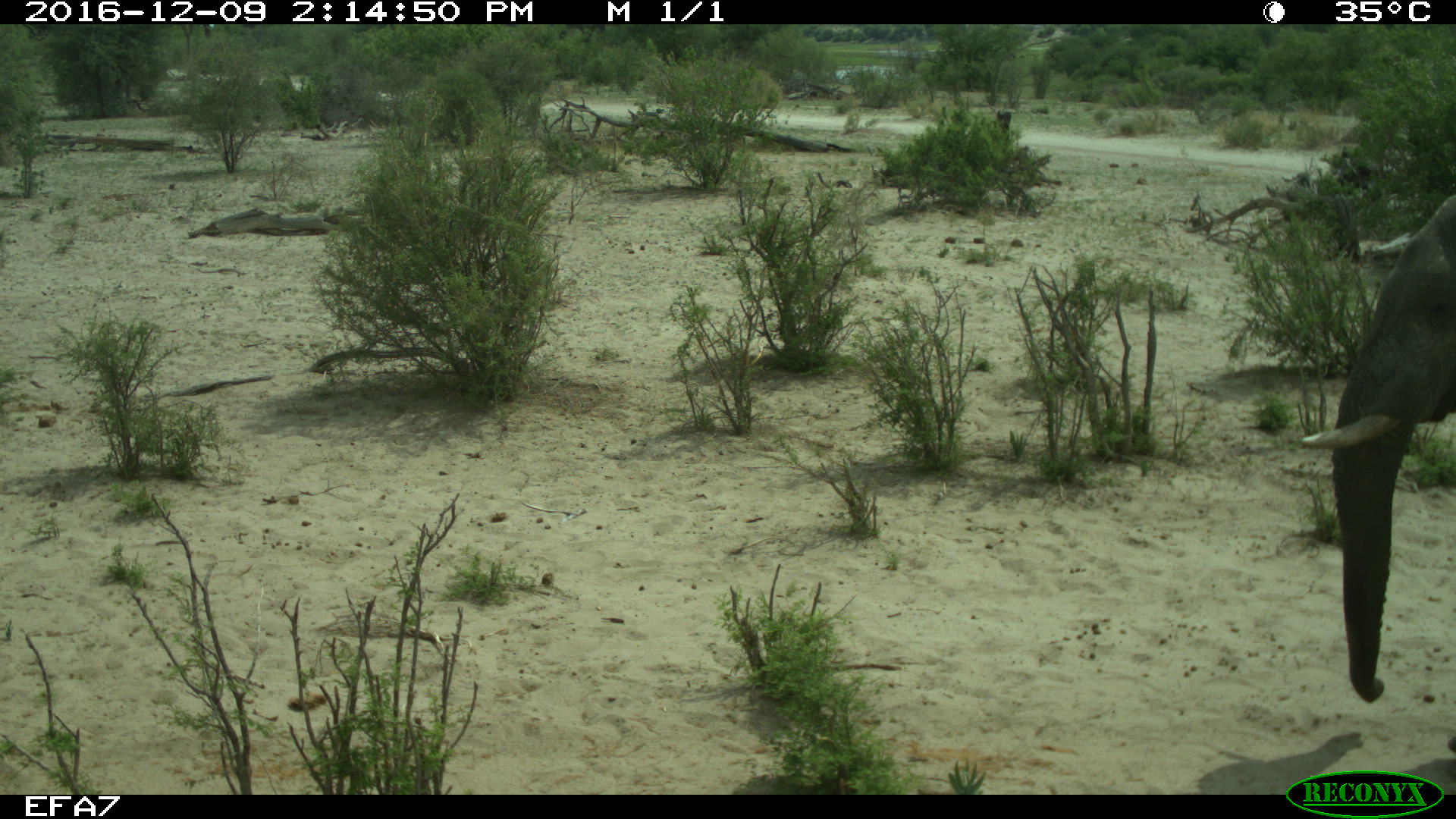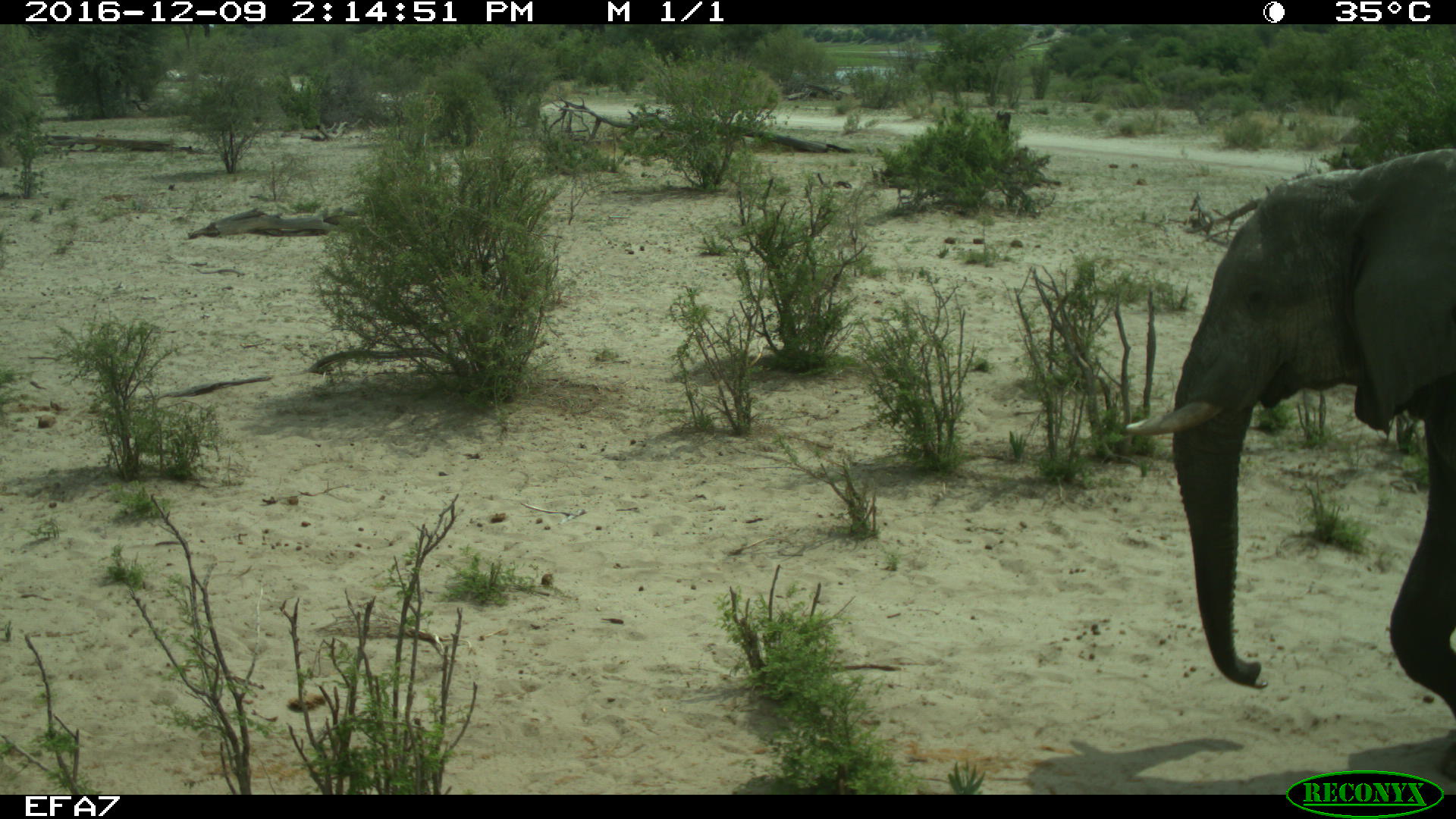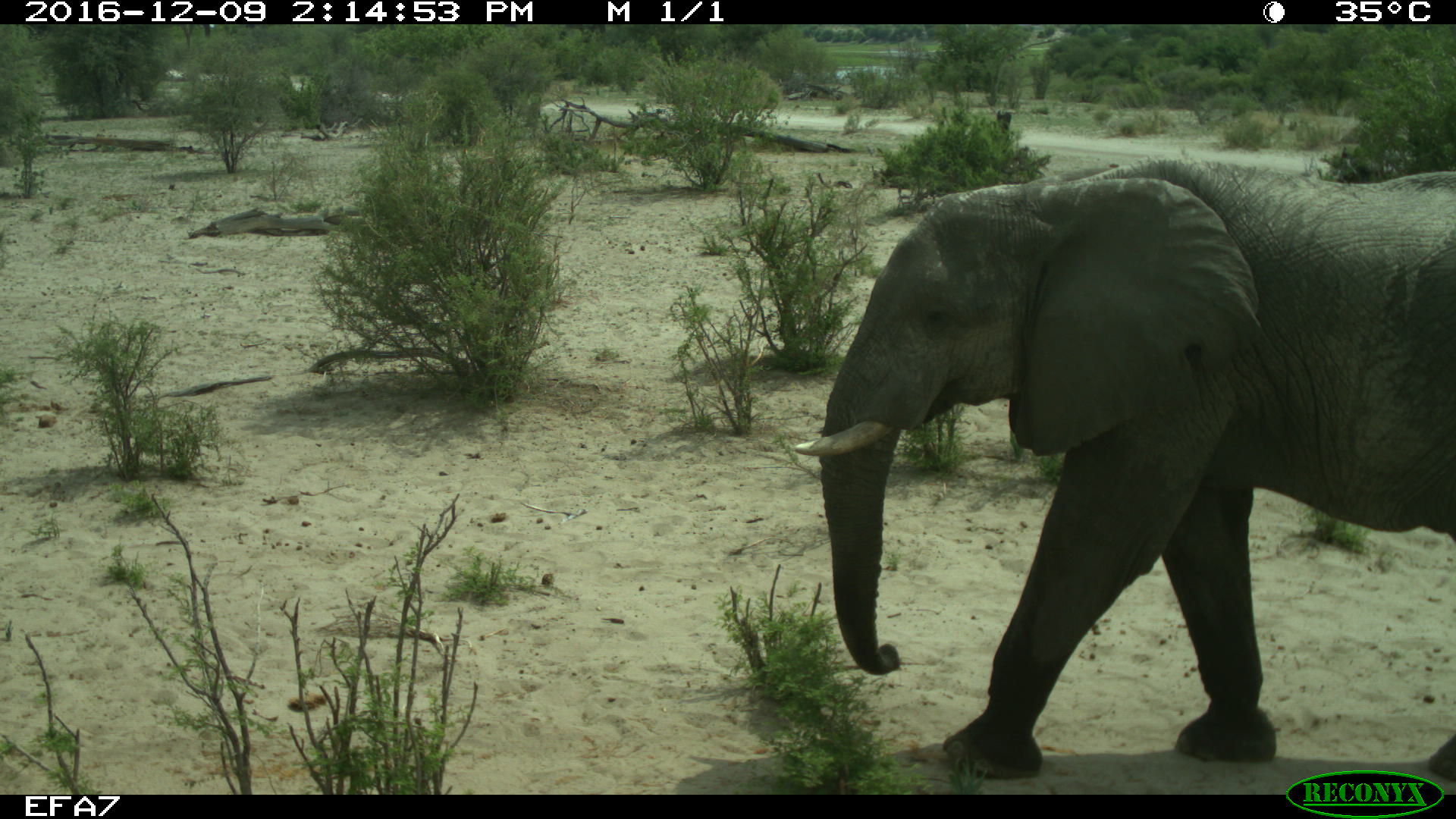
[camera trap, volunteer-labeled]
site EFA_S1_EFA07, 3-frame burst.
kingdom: Animalia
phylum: Chordata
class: Mammalia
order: Proboscidea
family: Elephantidae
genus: Loxodonta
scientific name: Loxodonta africana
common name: african bush elephant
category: elephant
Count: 1.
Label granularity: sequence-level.